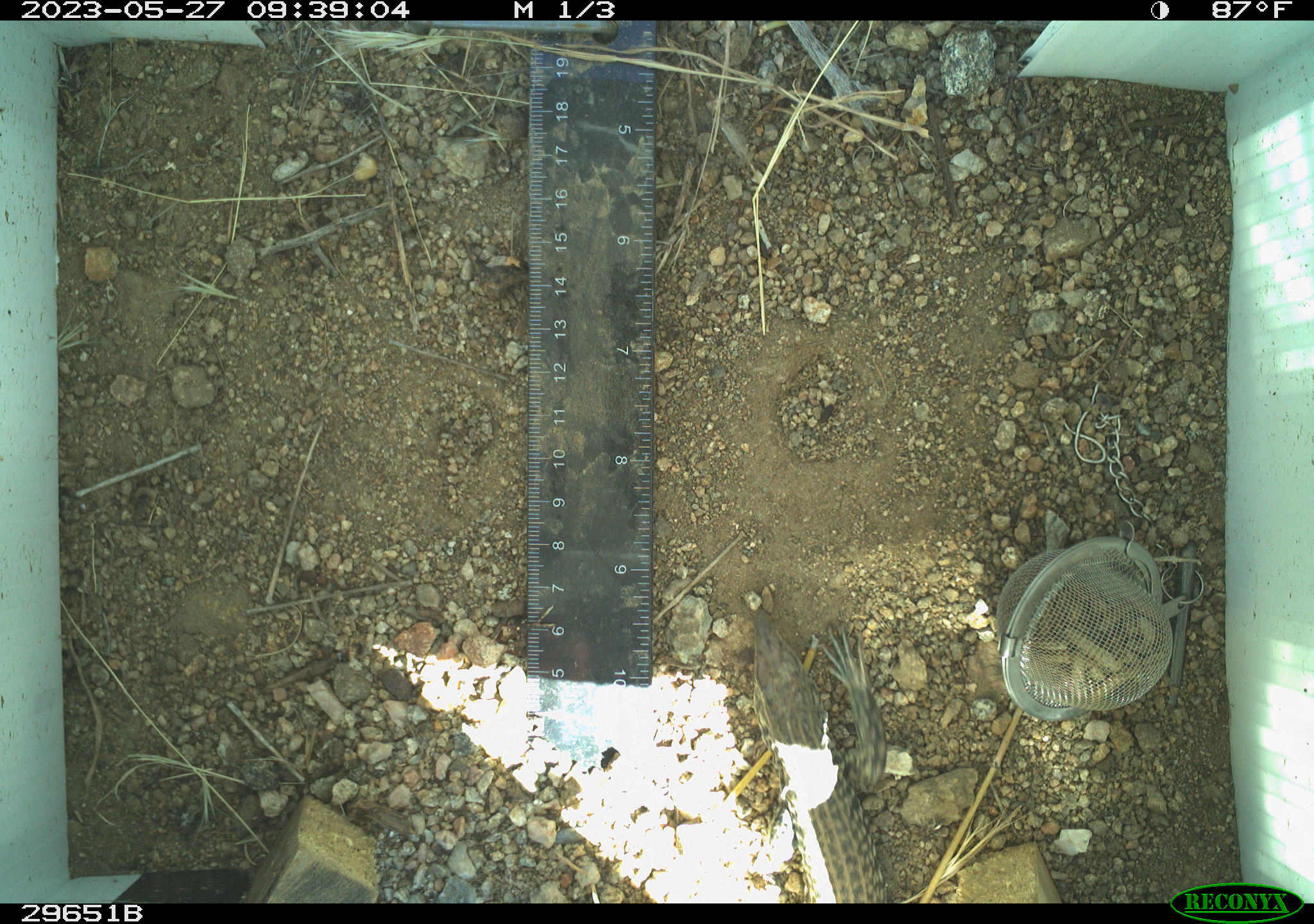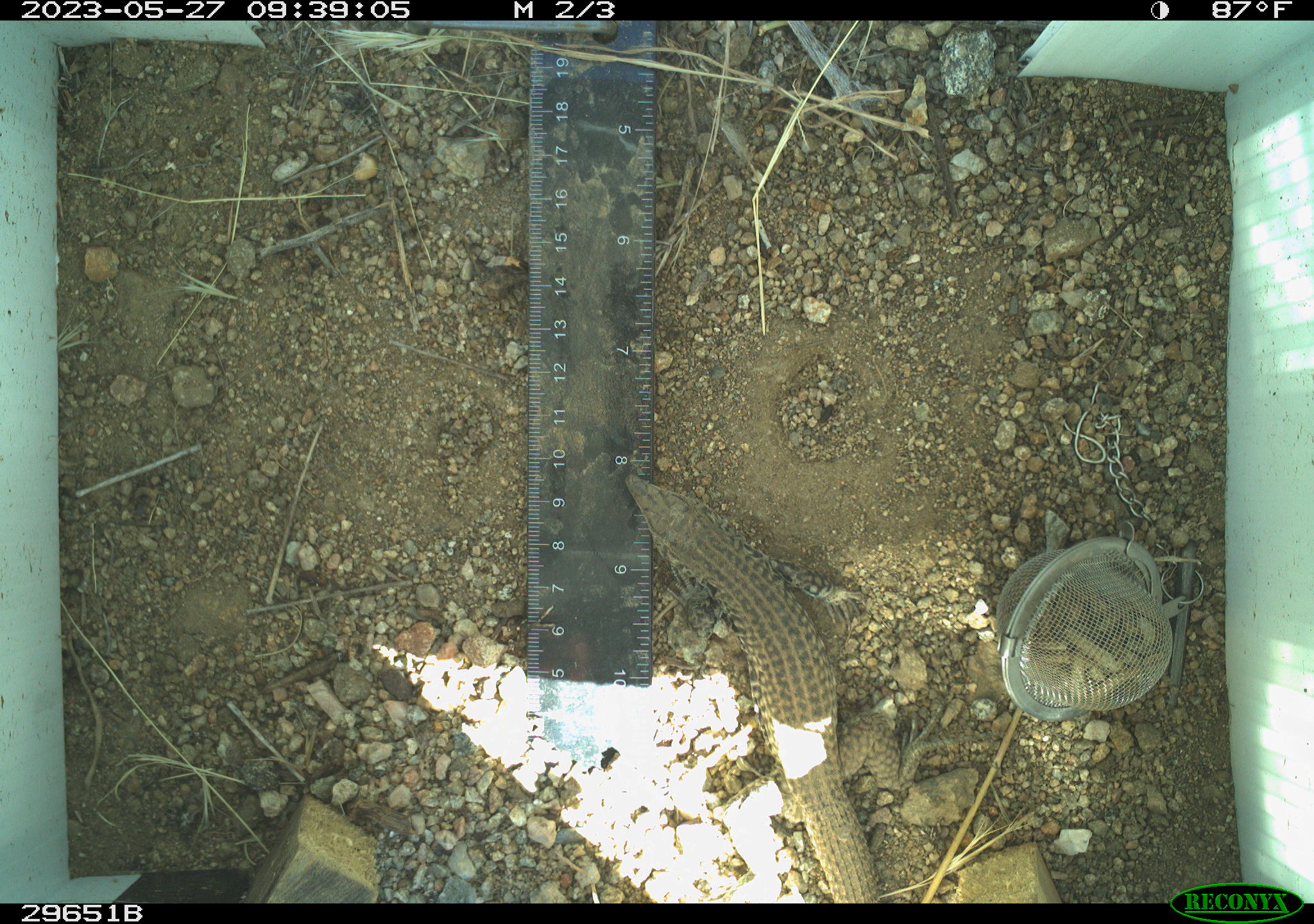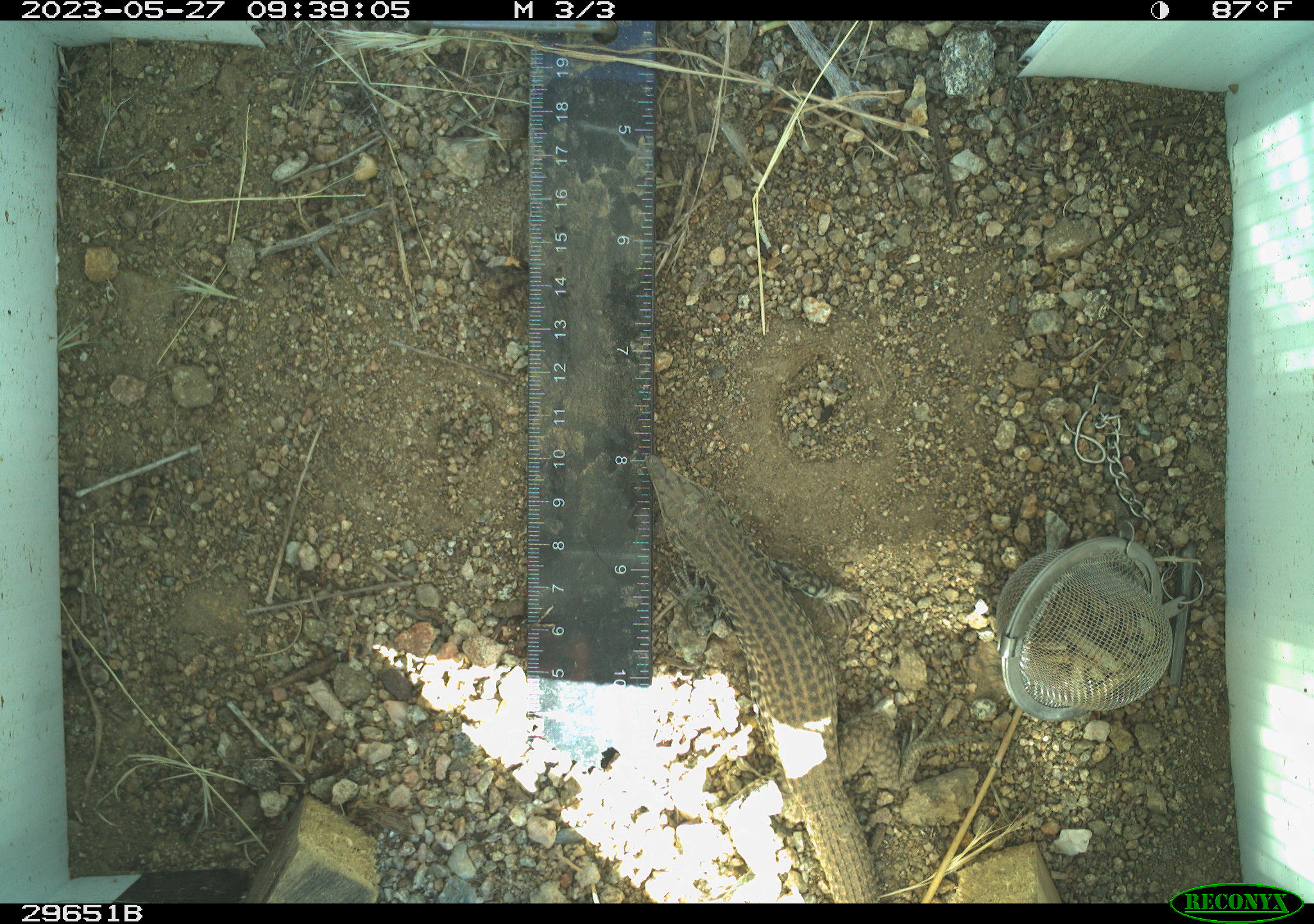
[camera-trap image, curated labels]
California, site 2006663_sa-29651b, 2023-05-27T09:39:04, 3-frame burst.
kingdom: Animalia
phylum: Chordata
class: Reptilia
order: Squamata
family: Teiidae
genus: Aspidoscelis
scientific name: Aspidoscelis tigris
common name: western whiptail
Western whiptail (Aspidoscelis tigris).